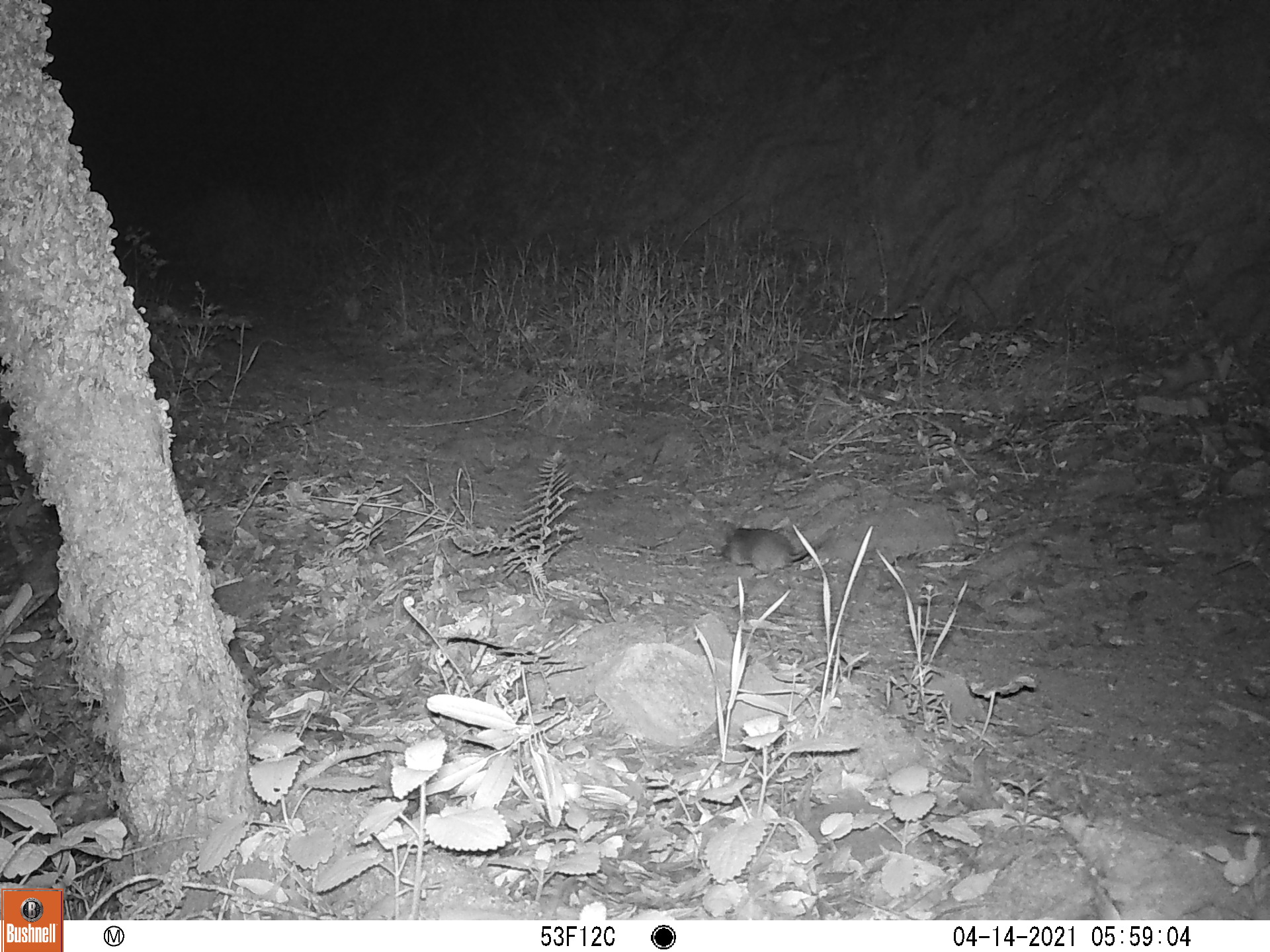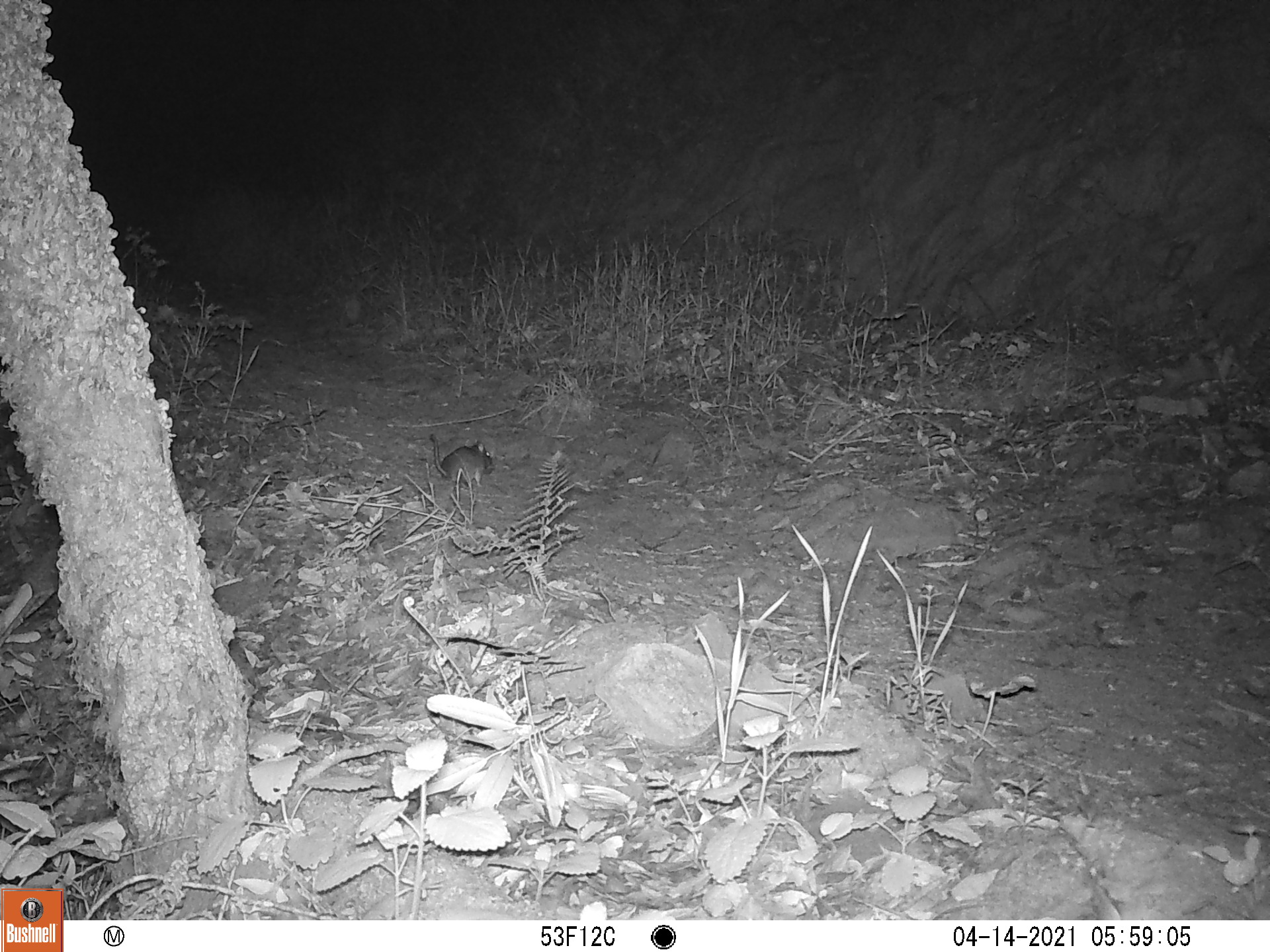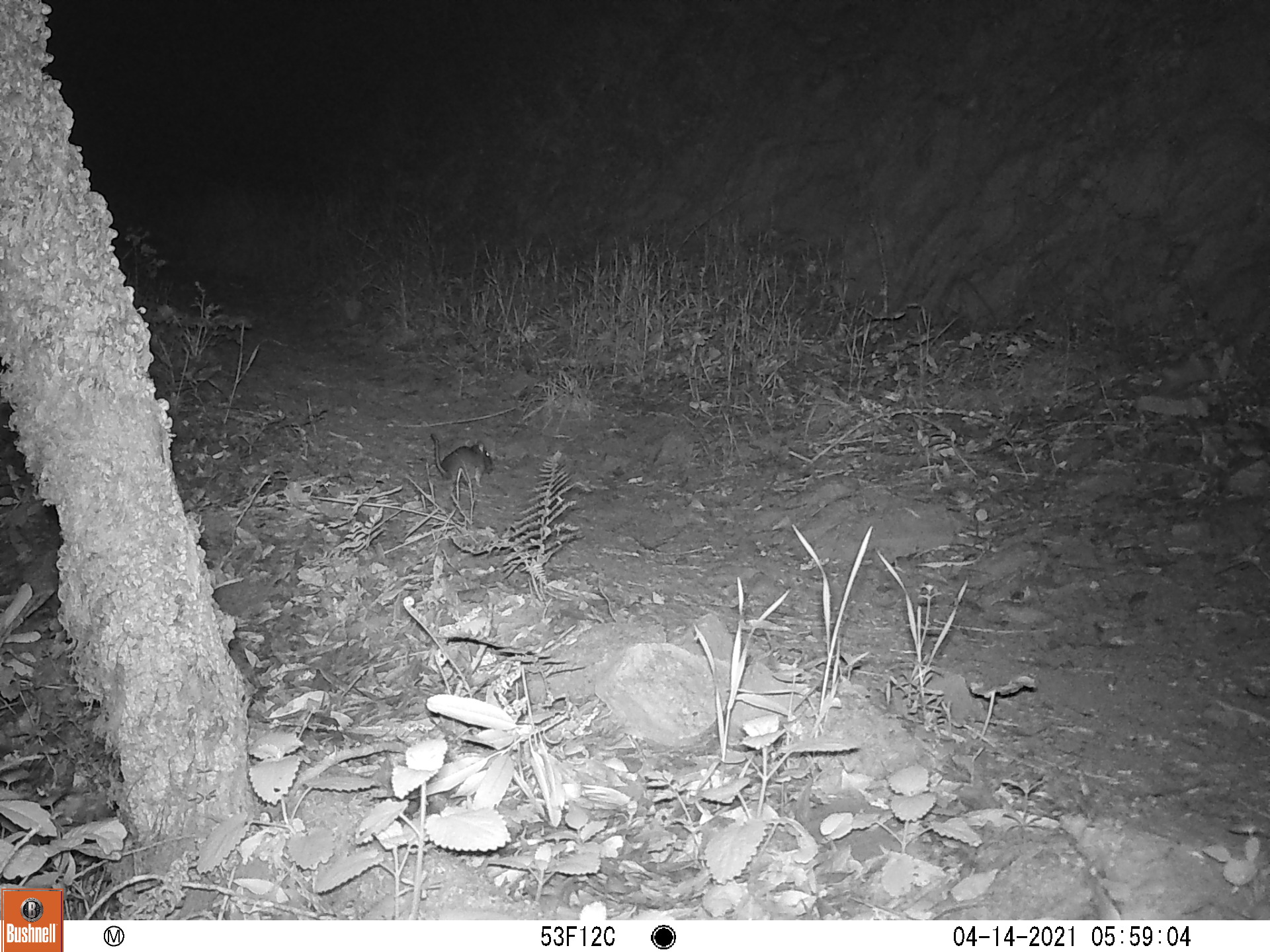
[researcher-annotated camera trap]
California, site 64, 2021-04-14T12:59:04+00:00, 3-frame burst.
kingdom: Animalia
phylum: Chordata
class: Mammalia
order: Rodentia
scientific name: Rodentia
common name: mouse or rat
Mouse or rat (Rodentia).